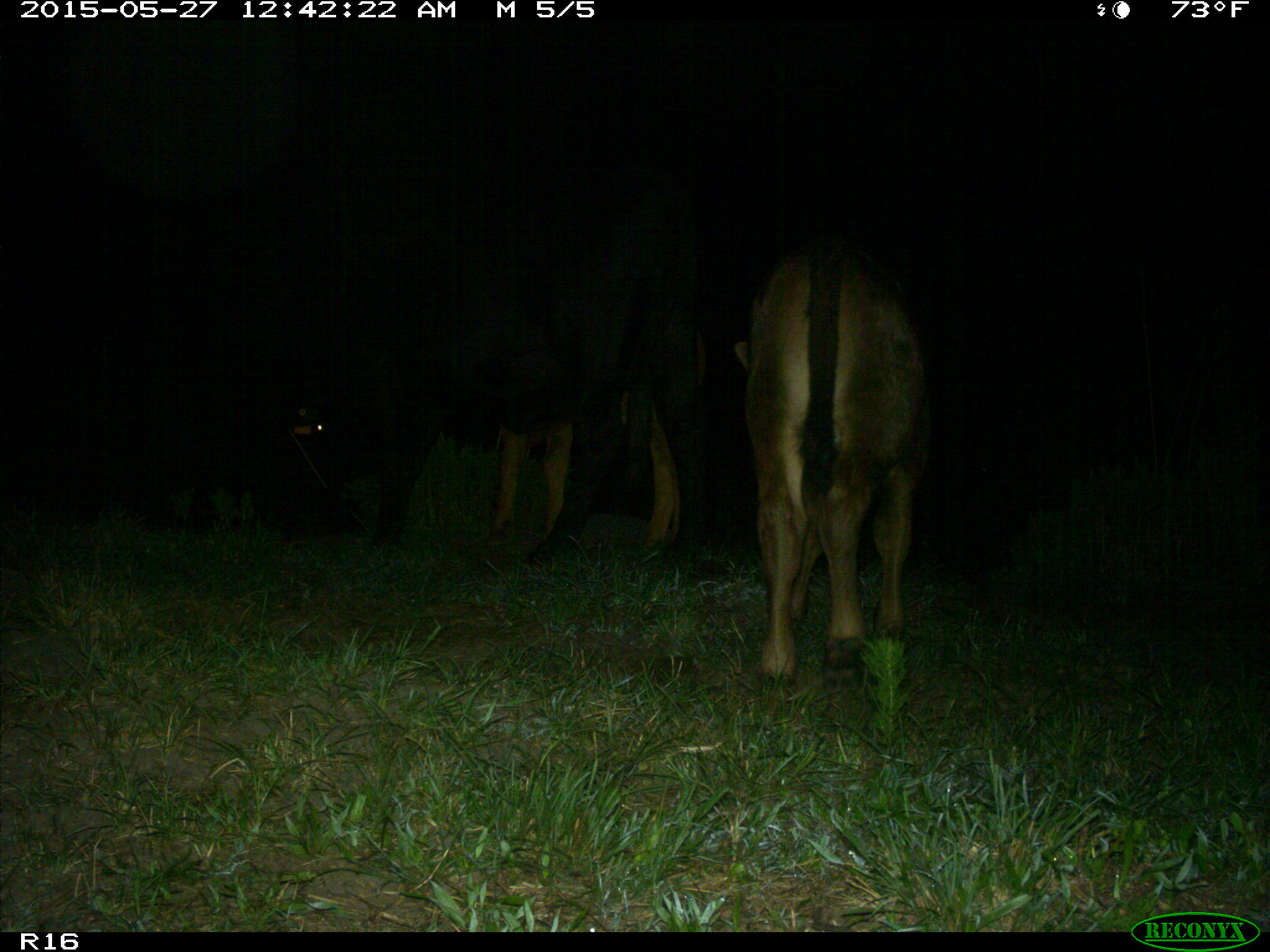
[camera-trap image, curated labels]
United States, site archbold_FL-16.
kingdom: Animalia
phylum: Chordata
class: Mammalia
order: Artiodactyla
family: Bovidae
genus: Bos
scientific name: Bos taurus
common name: domestic cow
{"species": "Bos taurus (domestic cow)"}